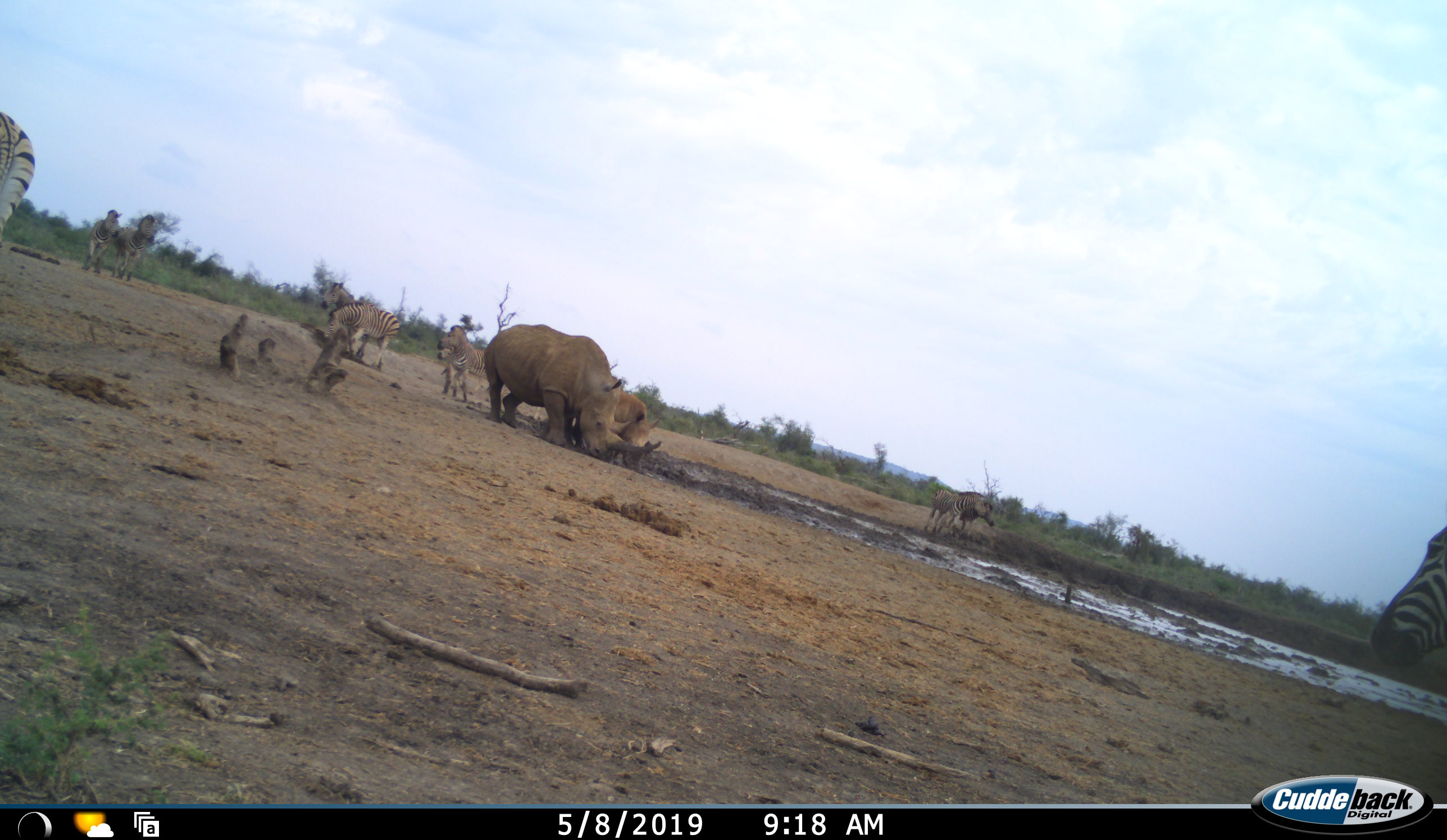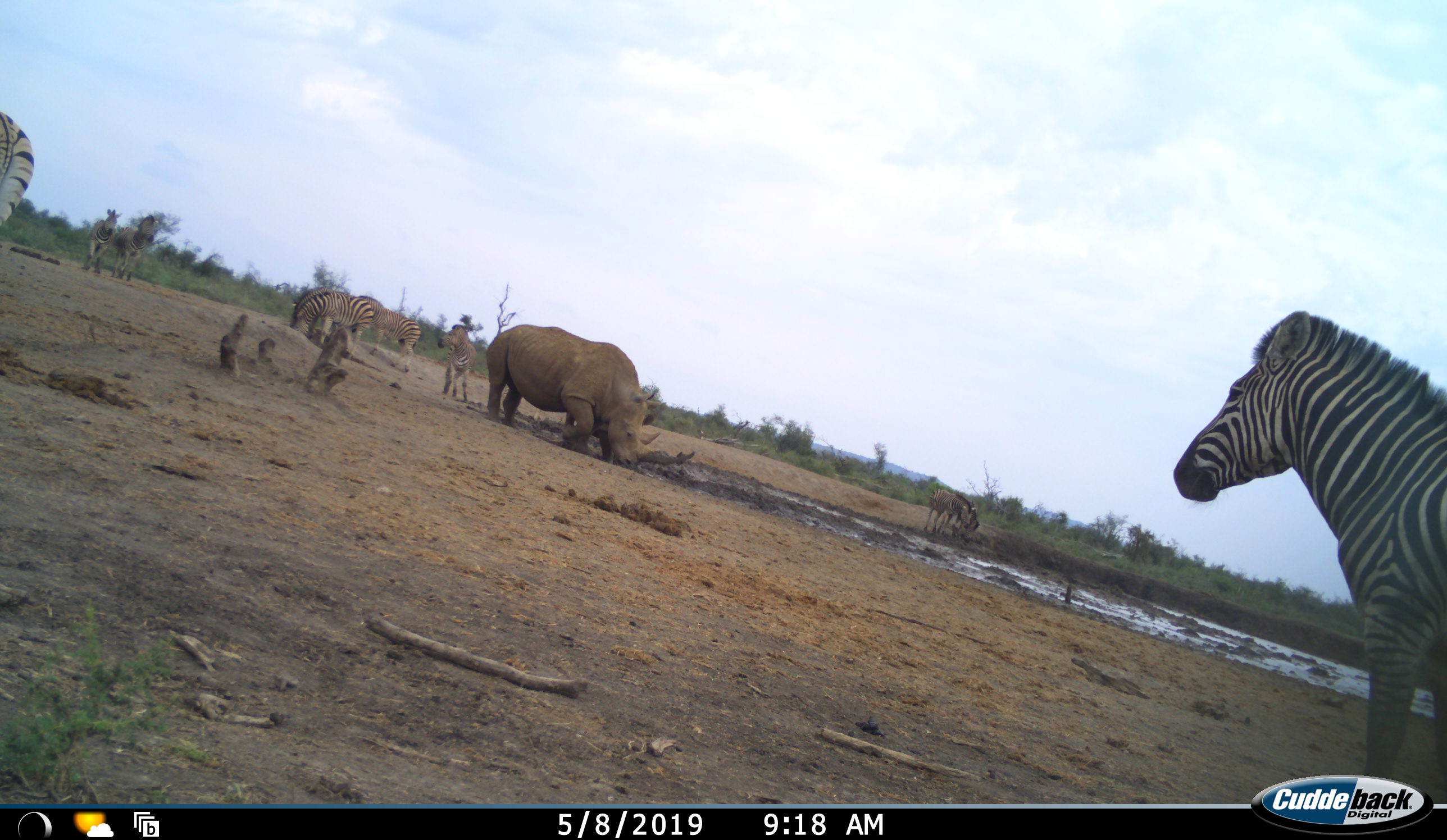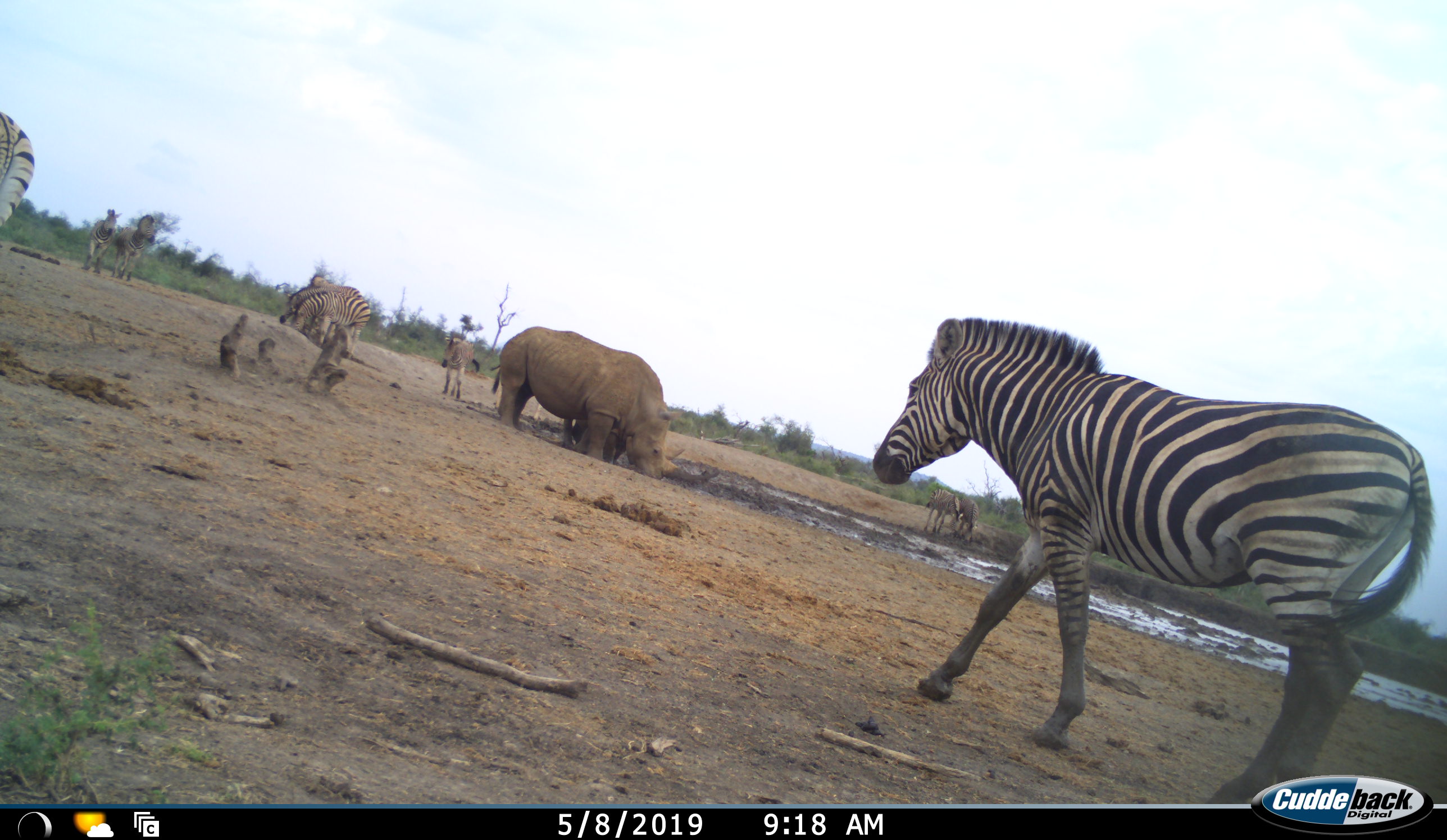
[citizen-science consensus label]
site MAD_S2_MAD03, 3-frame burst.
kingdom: Animalia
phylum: Chordata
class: Mammalia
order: Perissodactyla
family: Rhinocerotidae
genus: Diceros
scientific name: Diceros bicornis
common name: black rhinoceros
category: rhinocerosblack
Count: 2.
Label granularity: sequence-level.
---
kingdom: Animalia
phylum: Chordata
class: Mammalia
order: Perissodactyla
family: Equidae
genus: Equus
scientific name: Equus quagga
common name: plains zebra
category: zebraplains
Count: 9.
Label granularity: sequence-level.